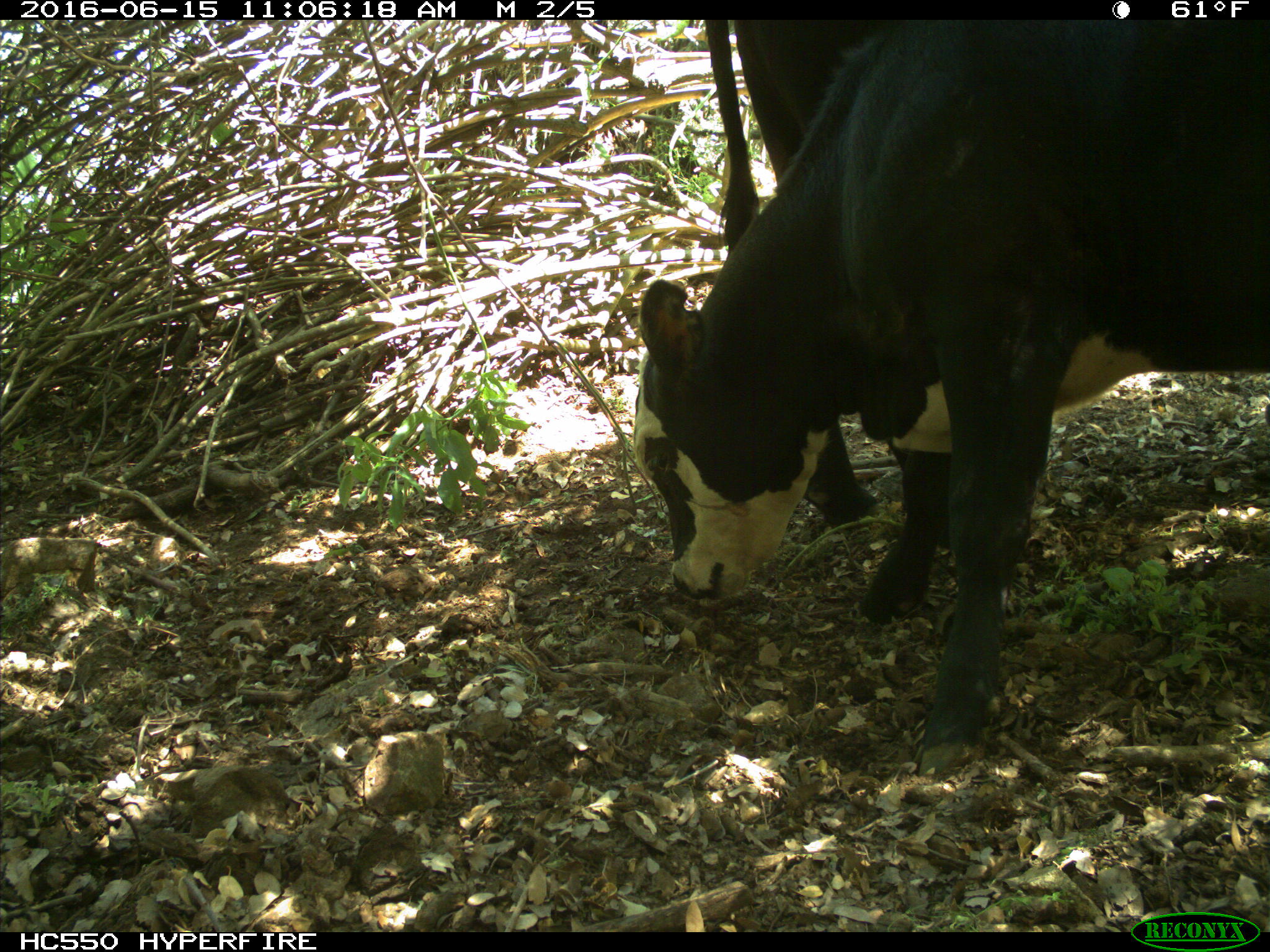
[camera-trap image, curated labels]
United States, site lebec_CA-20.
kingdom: Animalia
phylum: Chordata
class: Mammalia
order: Artiodactyla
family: Bovidae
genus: Bos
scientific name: Bos taurus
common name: domestic cow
Bos taurus (domestic cow).